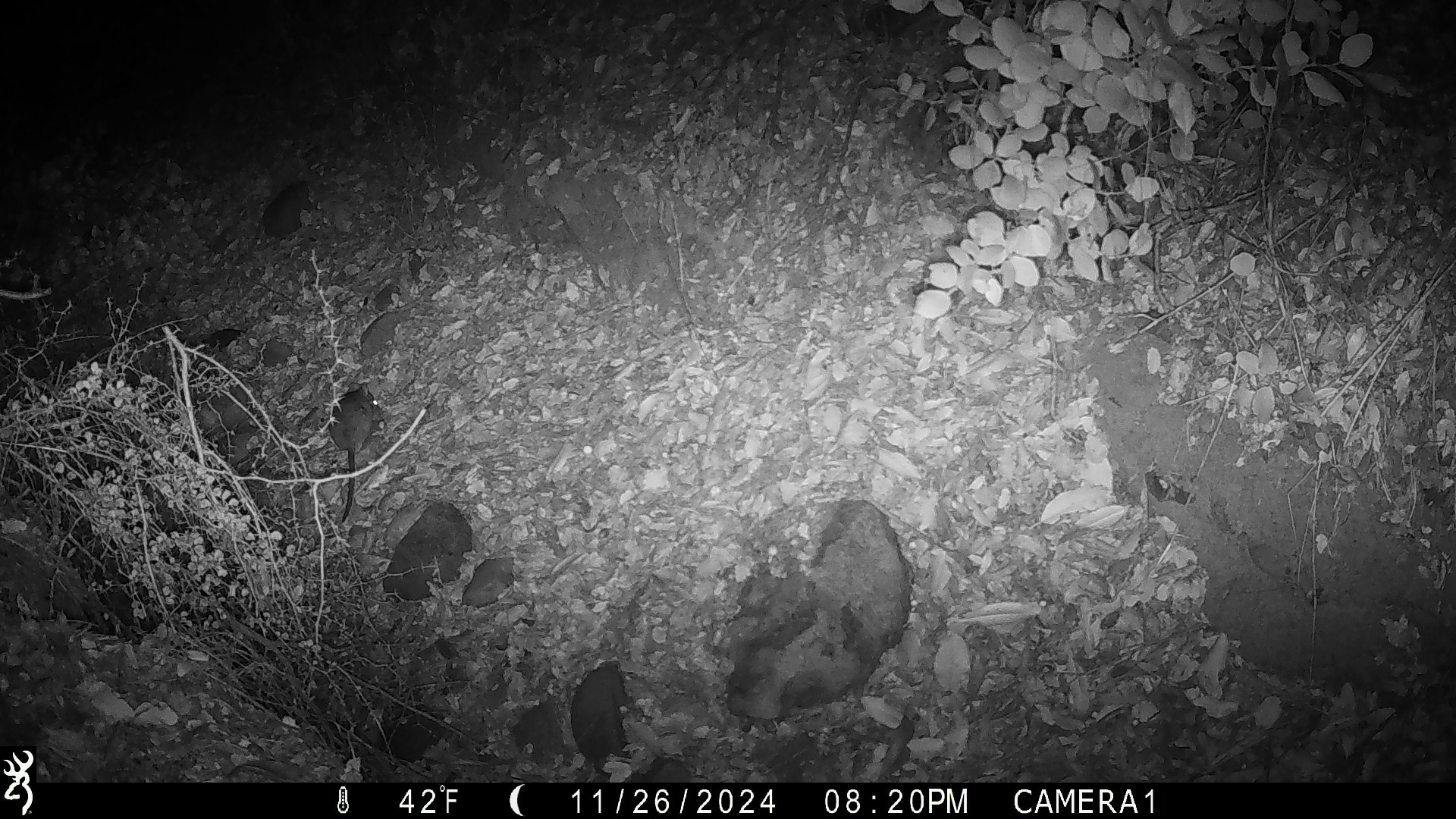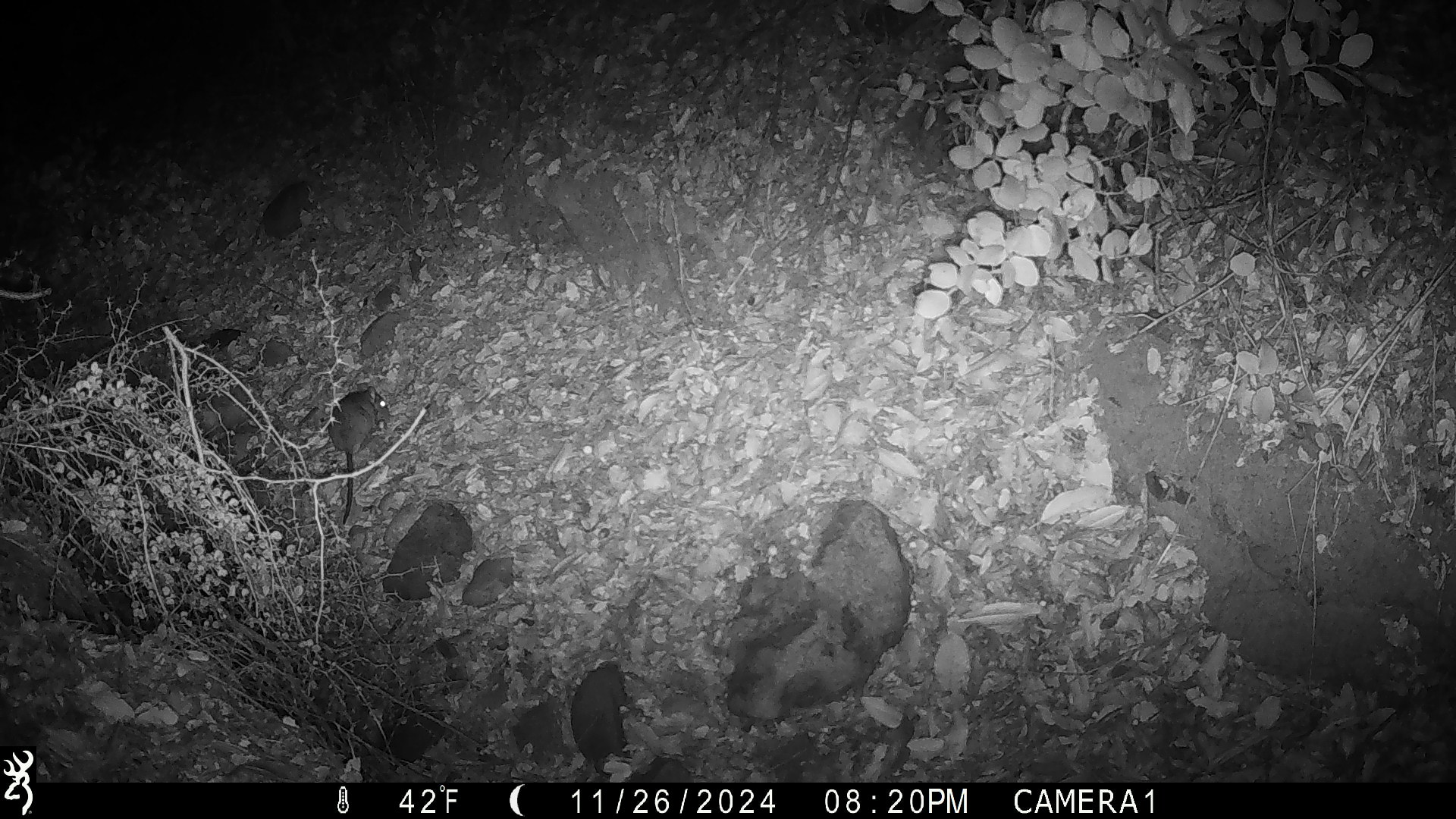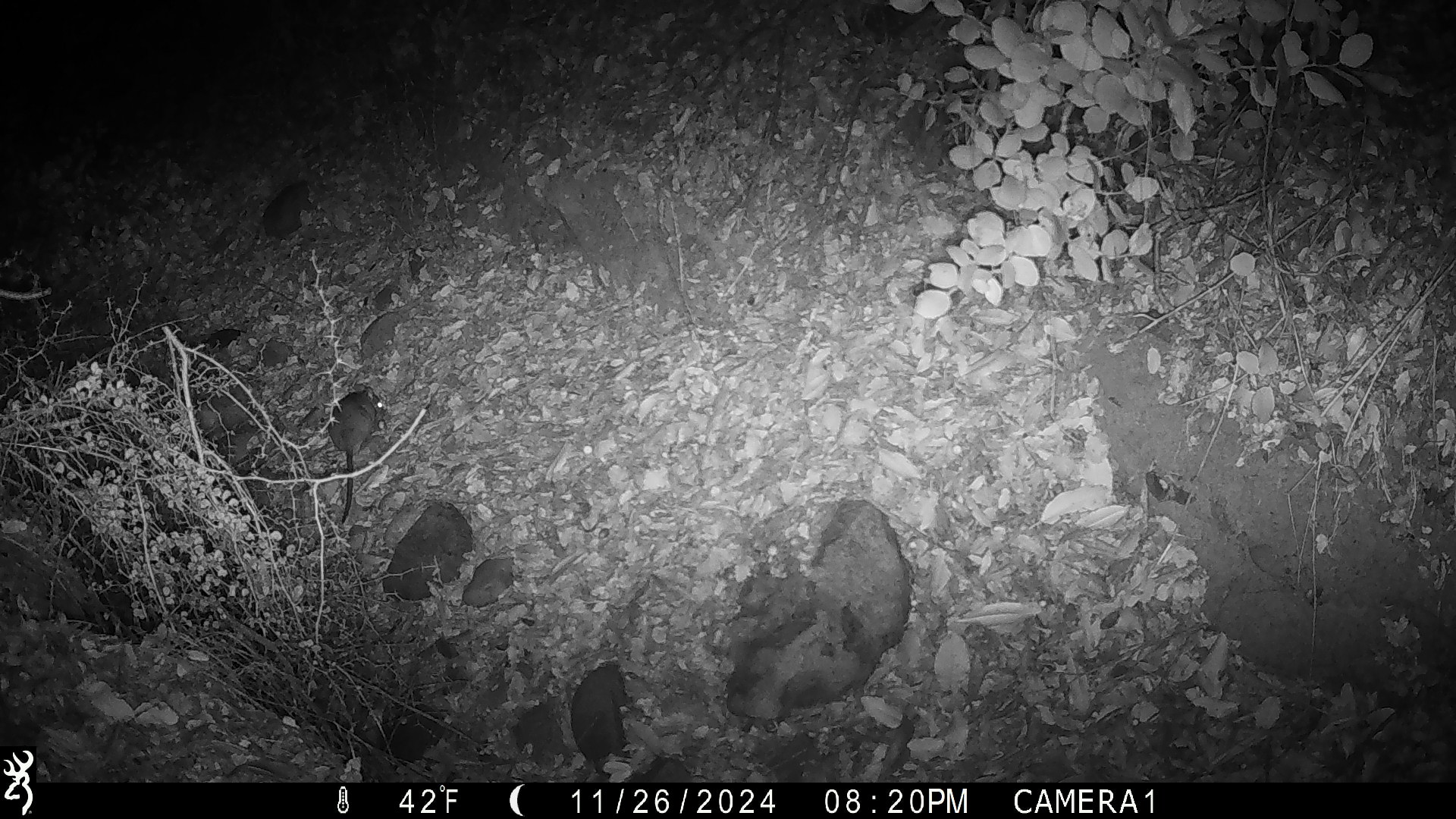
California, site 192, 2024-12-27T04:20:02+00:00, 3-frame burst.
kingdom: Animalia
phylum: Chordata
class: Mammalia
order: Rodentia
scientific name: Rodentia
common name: mouse or rat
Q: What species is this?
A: Mouse or rat (Rodentia).